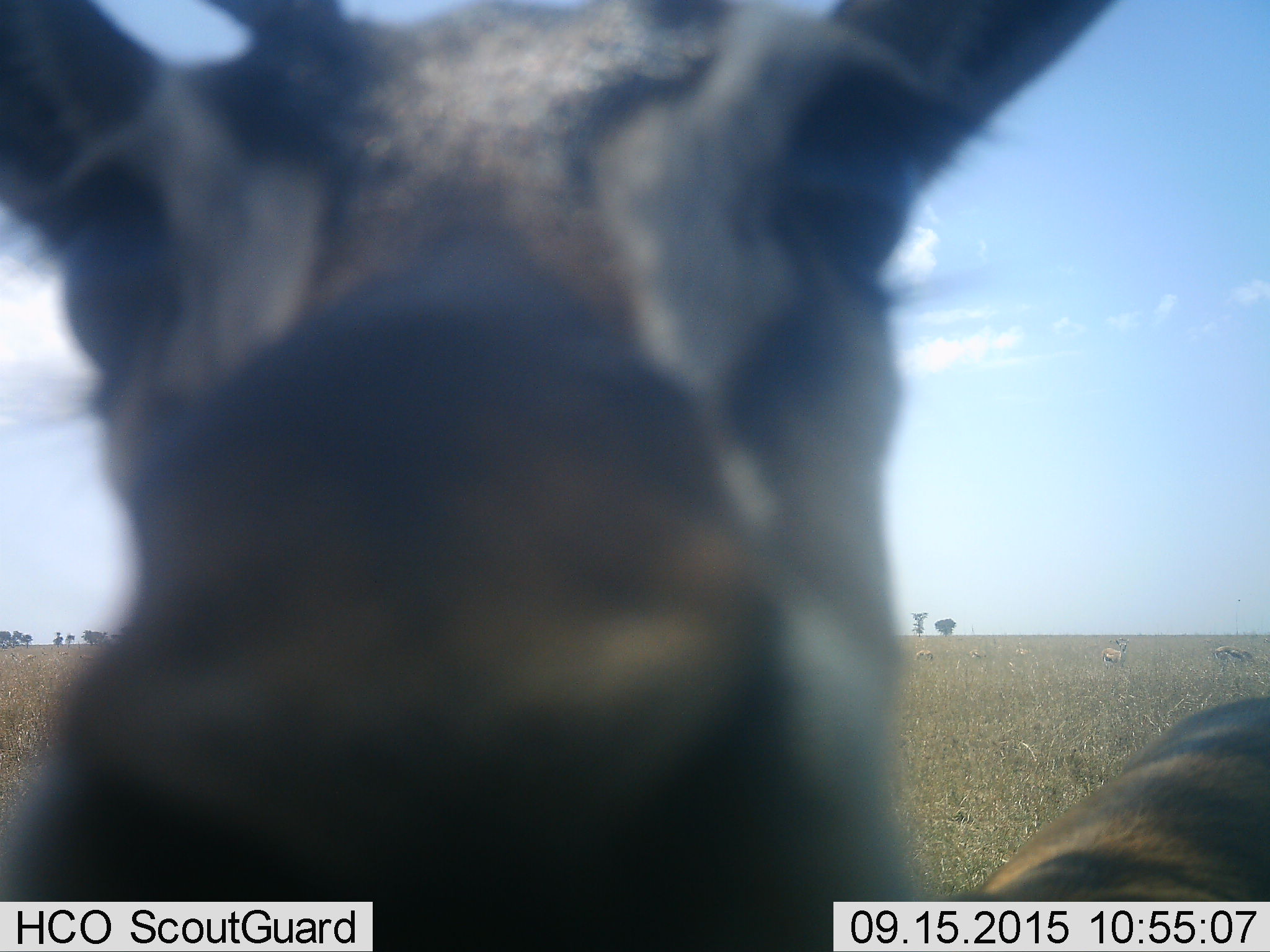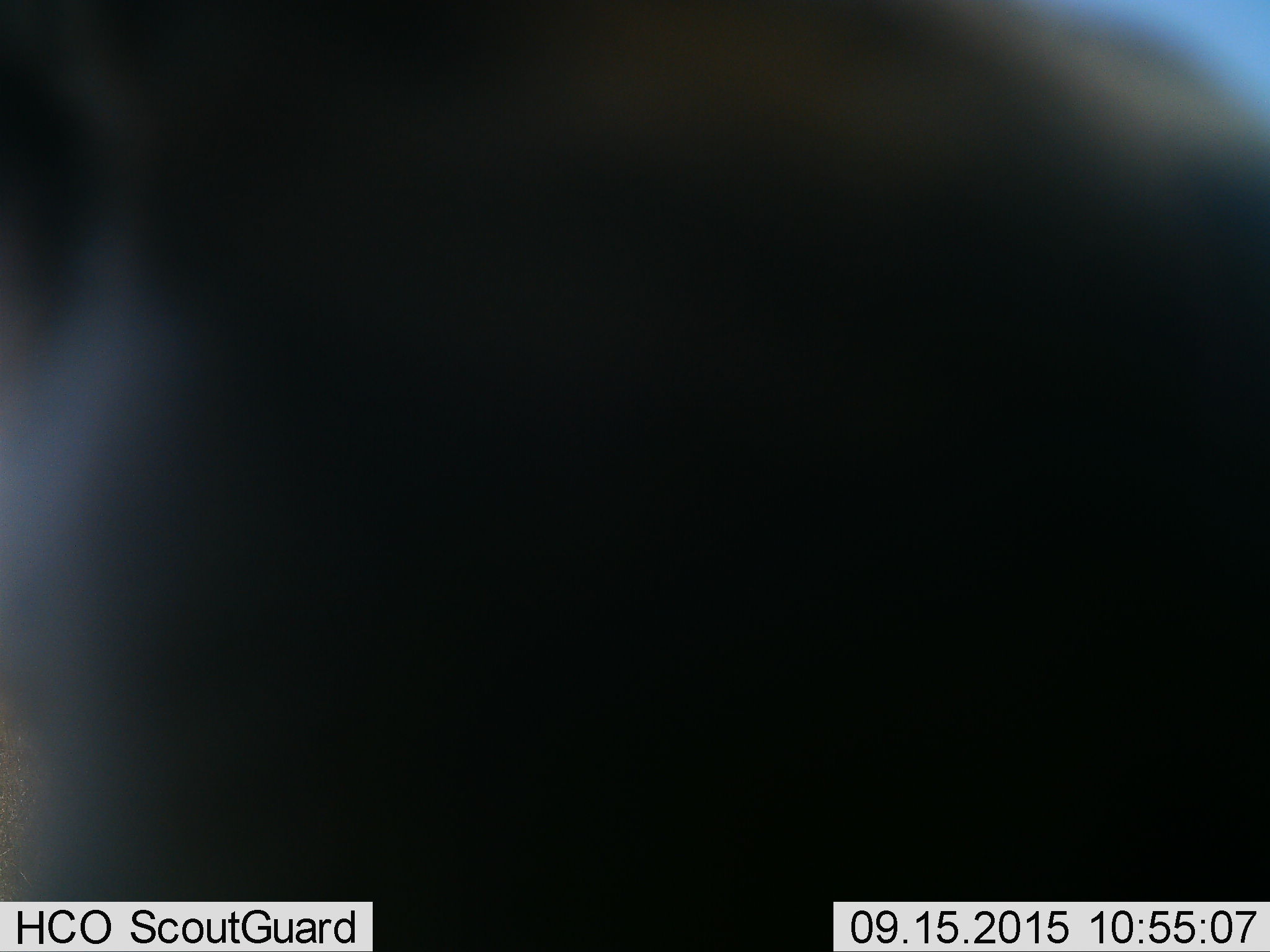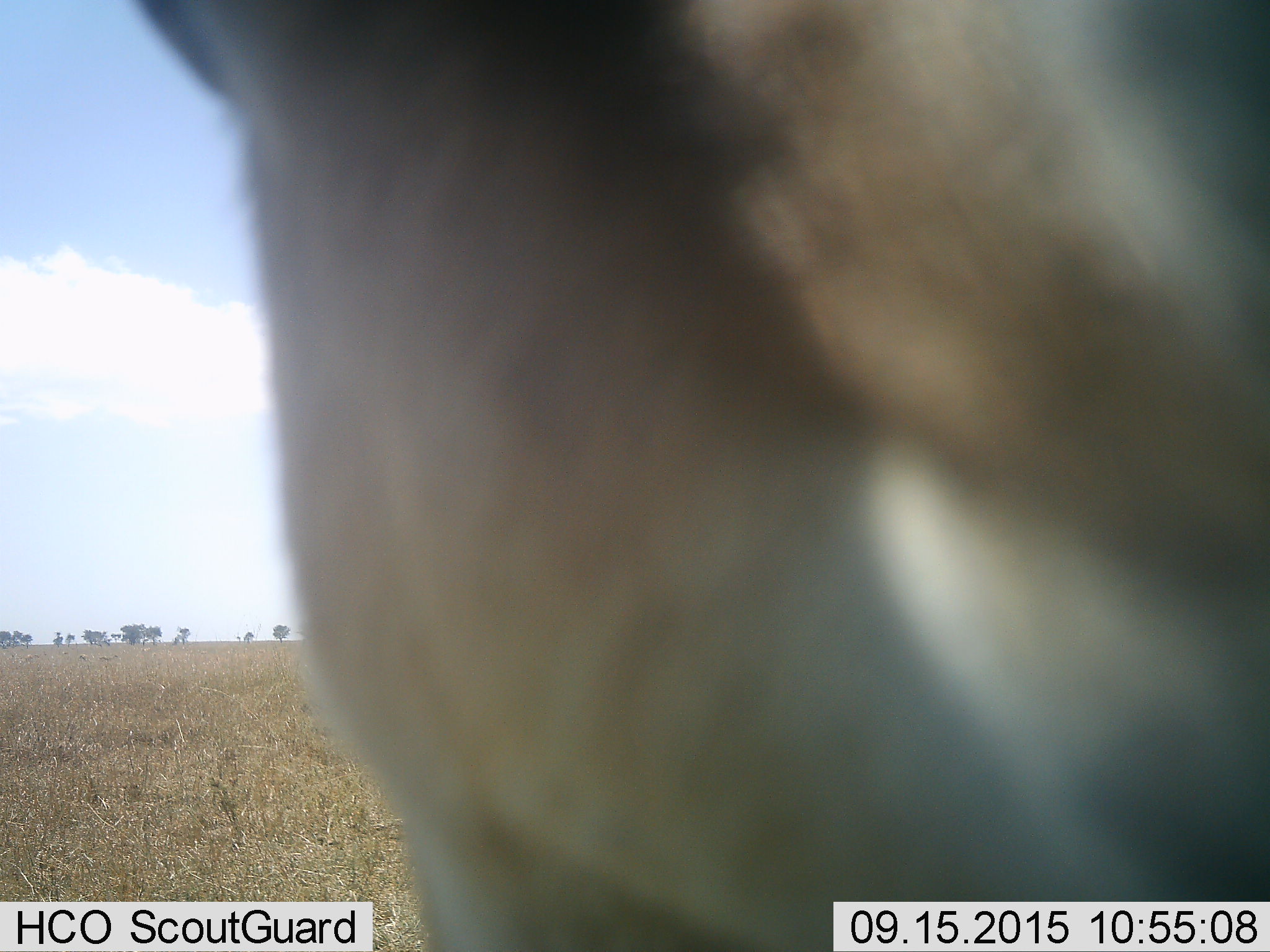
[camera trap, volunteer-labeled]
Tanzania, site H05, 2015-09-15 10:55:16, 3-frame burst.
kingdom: Animalia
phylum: Chordata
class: Mammalia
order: Artiodactyla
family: Bovidae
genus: Eudorcas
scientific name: Eudorcas thomsonii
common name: thomson's gazelle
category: gazellethomsons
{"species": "gazellethomsons (thomson's gazelle) (Eudorcas thomsonii)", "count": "5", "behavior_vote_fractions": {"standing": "62%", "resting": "0%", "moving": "38%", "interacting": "12%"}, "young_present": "0%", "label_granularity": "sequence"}